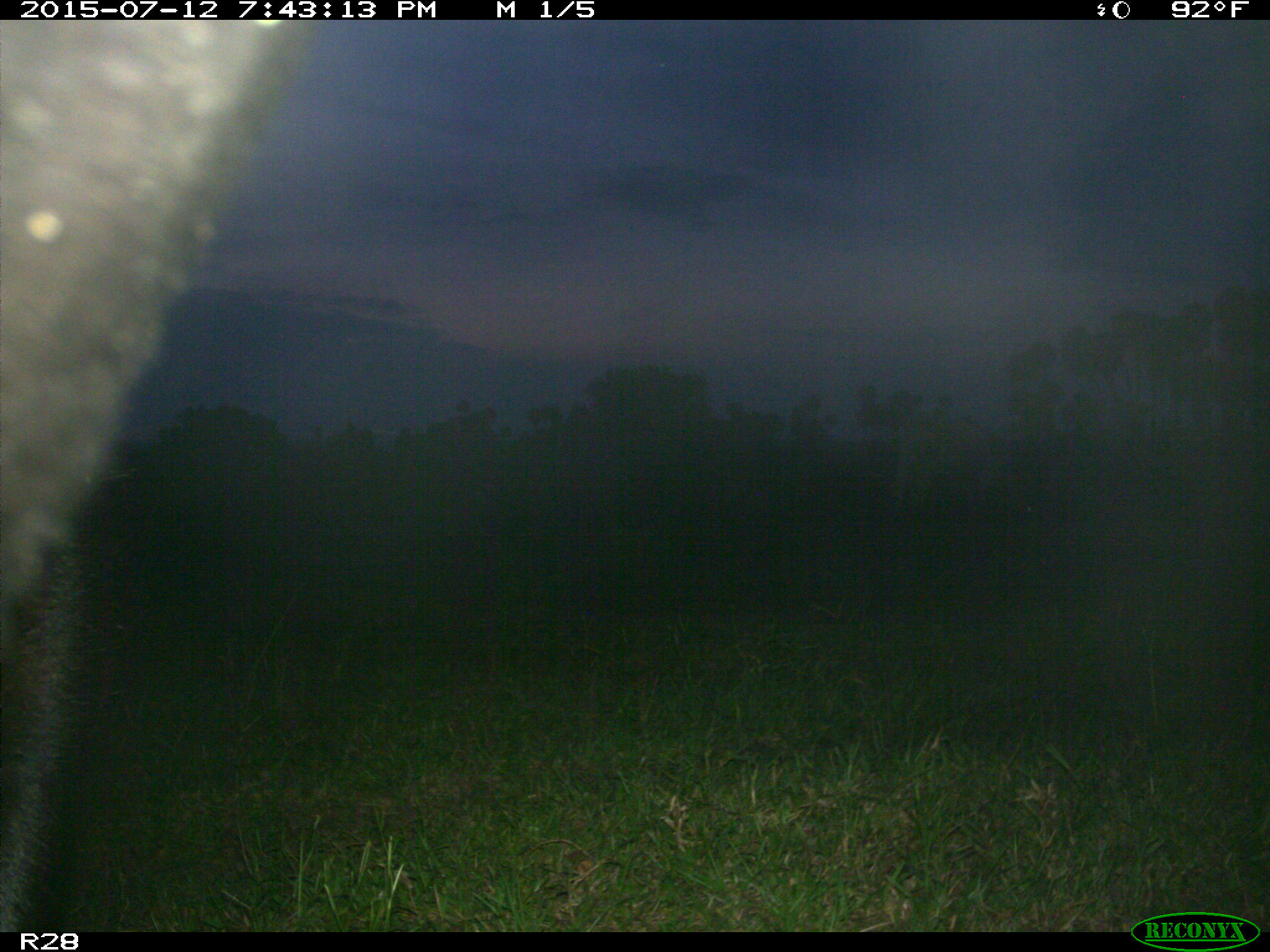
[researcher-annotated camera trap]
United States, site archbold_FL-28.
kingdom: Animalia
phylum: Chordata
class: Mammalia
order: Artiodactyla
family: Bovidae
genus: Bos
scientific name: Bos taurus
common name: domestic cow